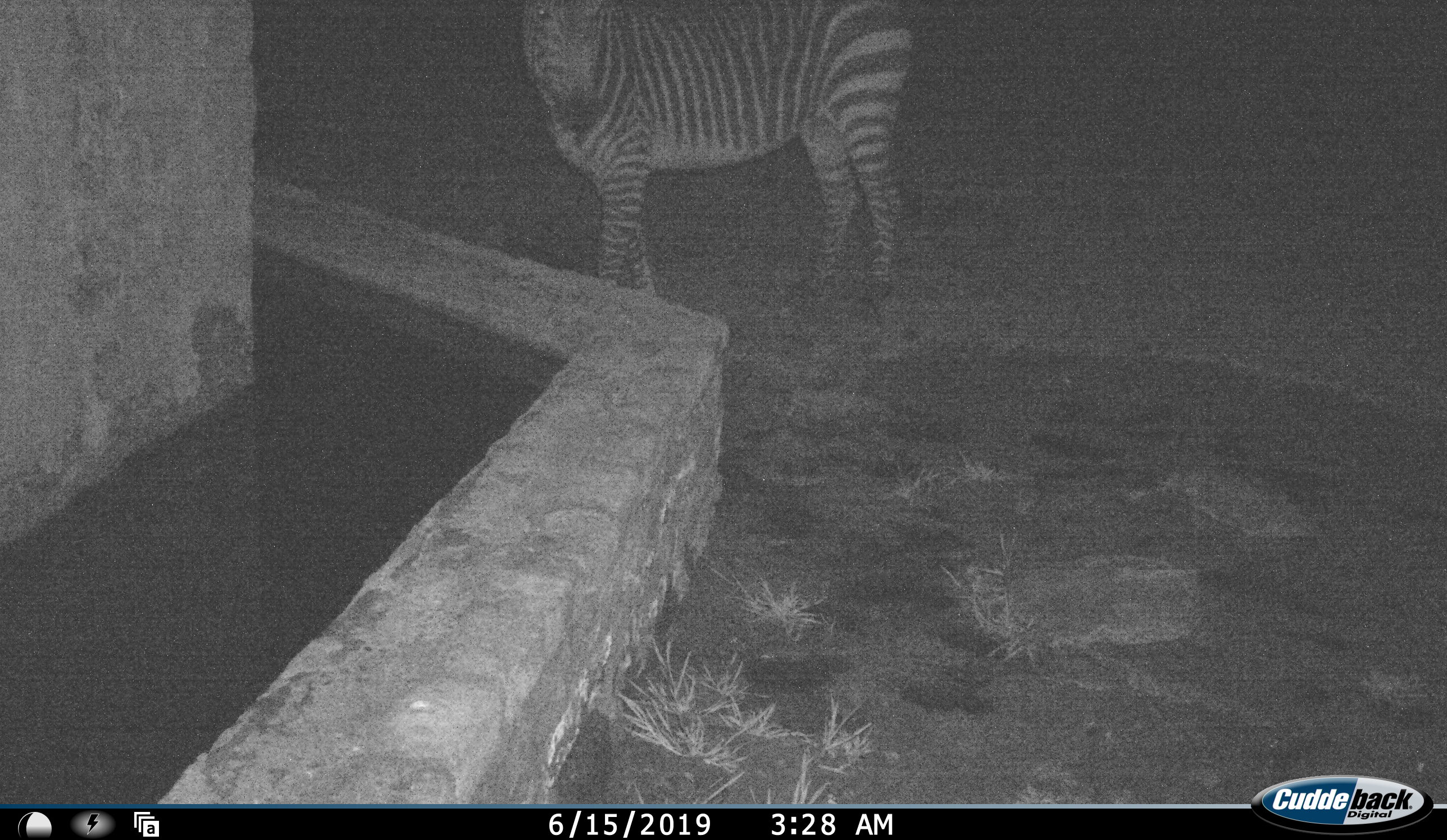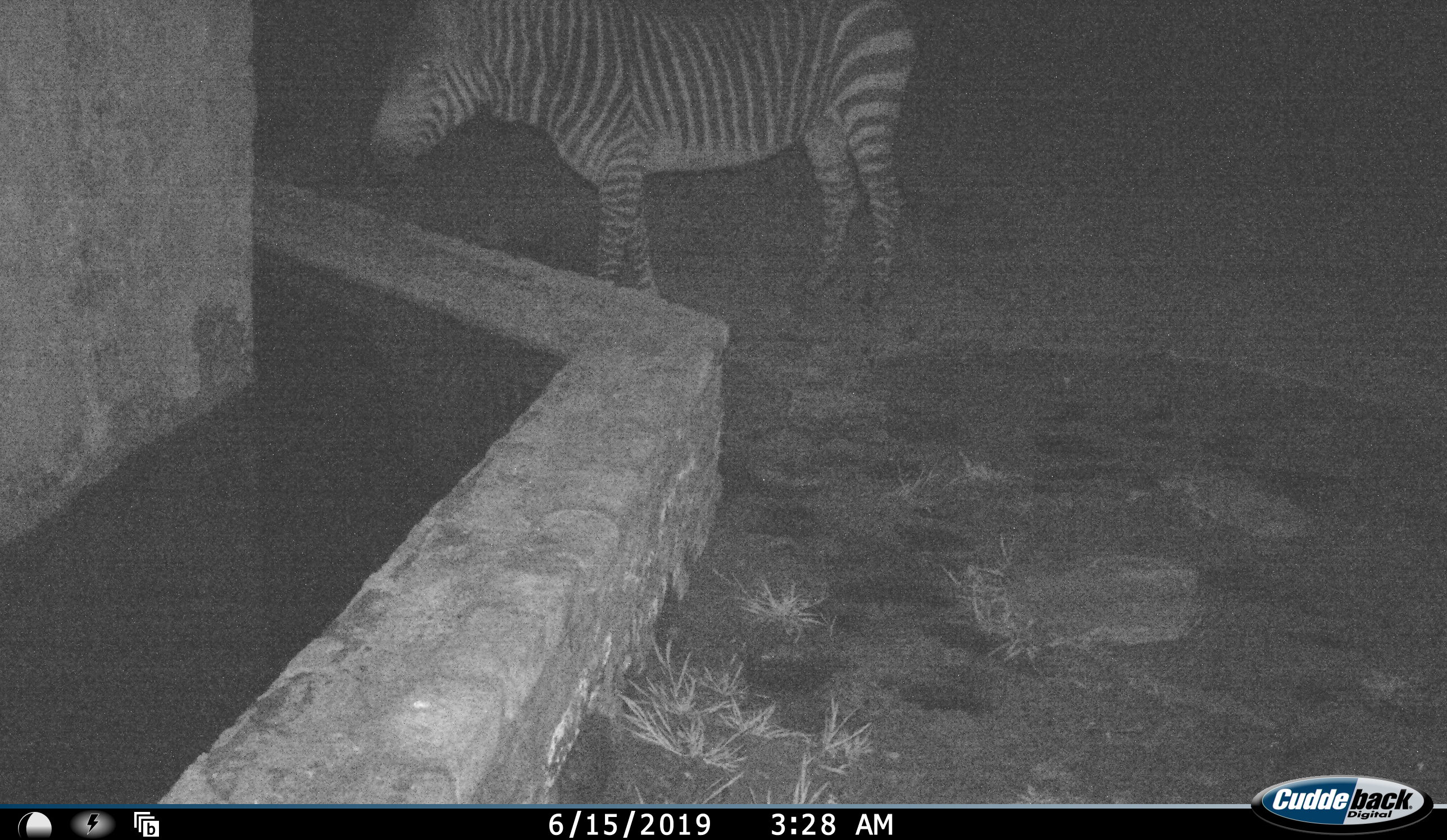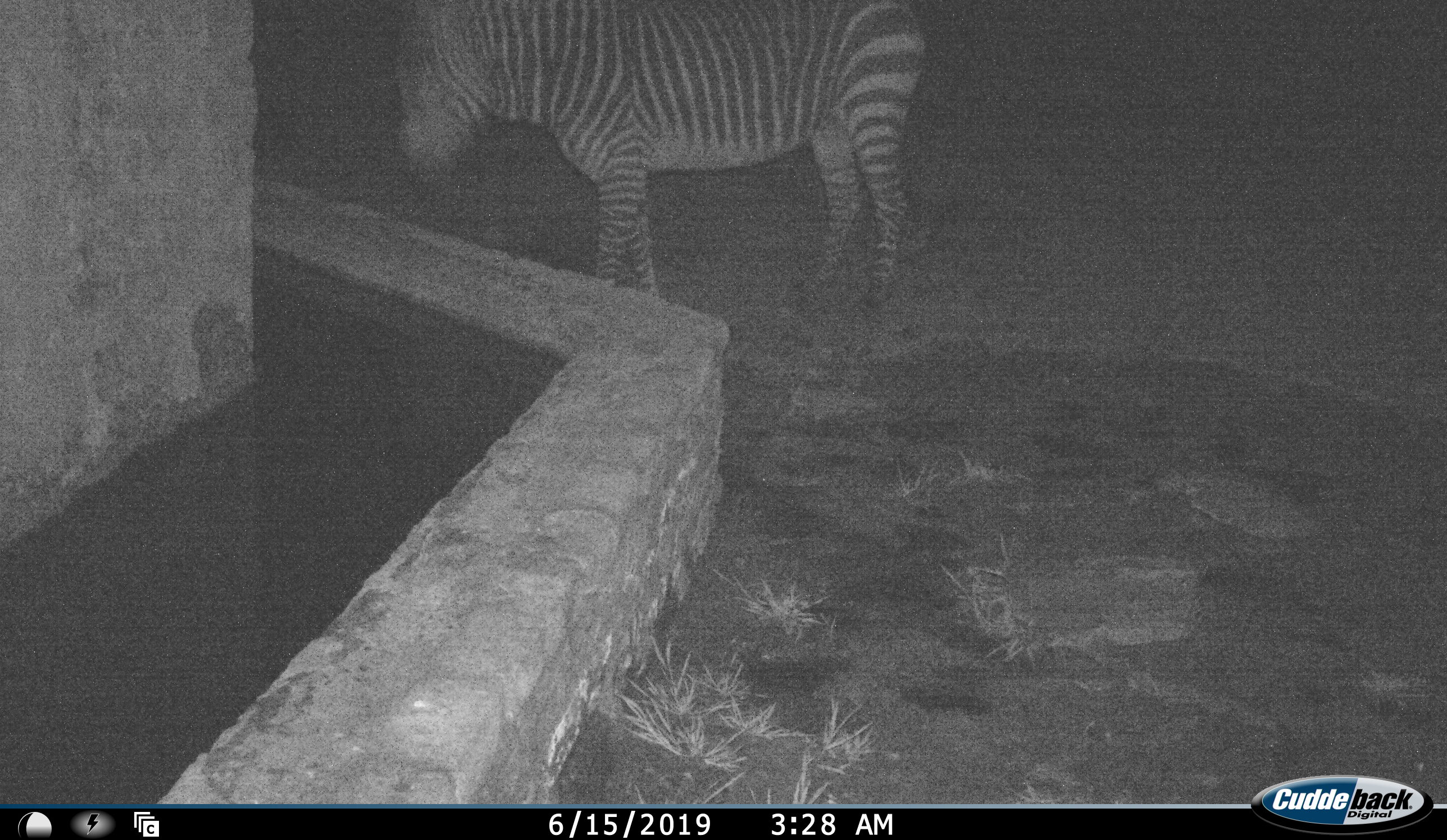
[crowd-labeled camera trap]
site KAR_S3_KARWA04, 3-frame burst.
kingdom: Animalia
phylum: Chordata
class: Mammalia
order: Perissodactyla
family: Equidae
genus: Equus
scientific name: Equus zebra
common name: mountain zebra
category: zebramountain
Zebramountain (mountain zebra) (Equus zebra), count 1. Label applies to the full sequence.